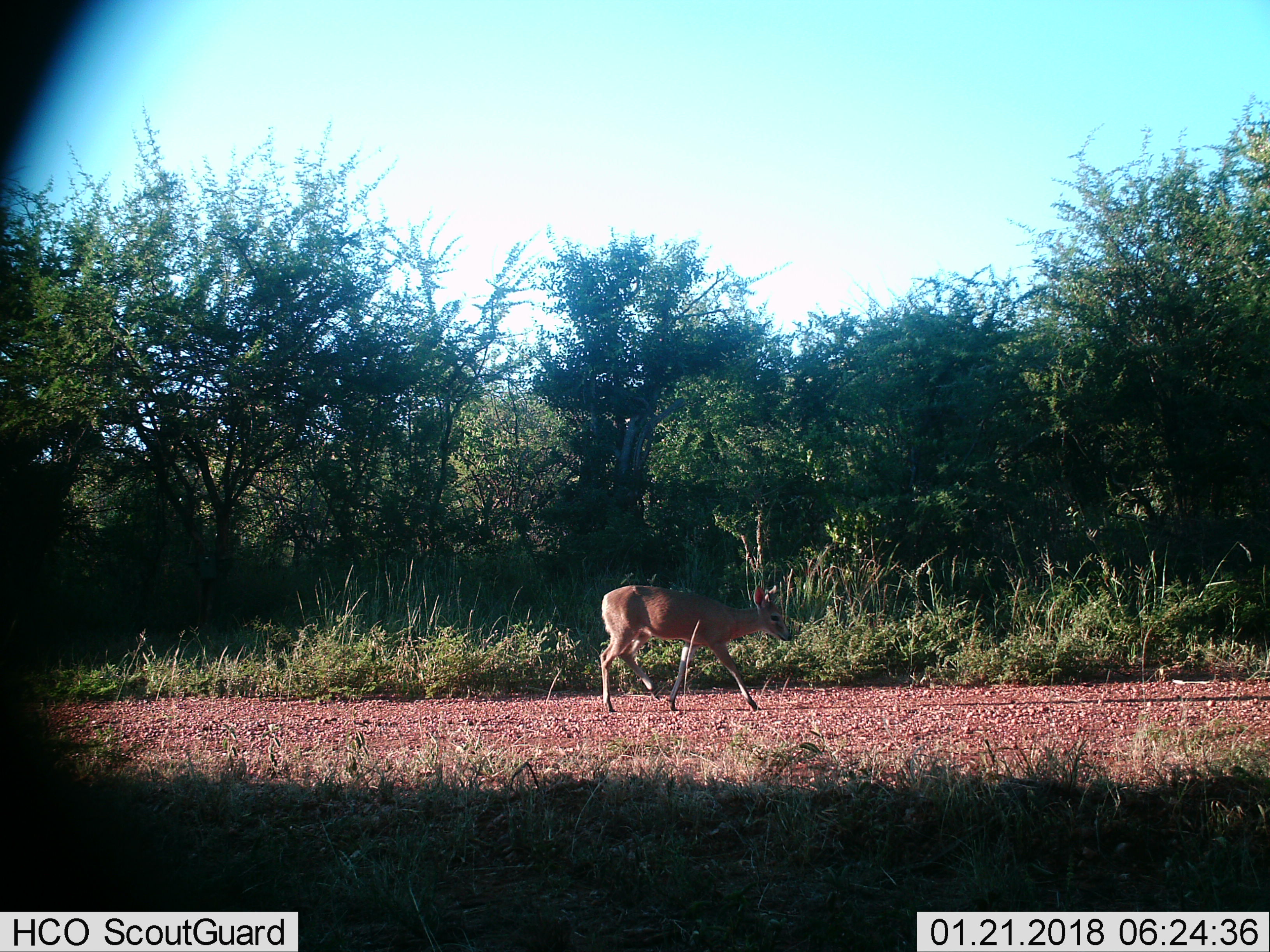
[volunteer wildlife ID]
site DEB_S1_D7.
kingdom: Animalia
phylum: Chordata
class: Mammalia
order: Artiodactyla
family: Bovidae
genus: Sylvicapra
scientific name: Sylvicapra grimmia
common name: common duiker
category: duikercommongrey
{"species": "duikercommongrey (common duiker) (Sylvicapra grimmia)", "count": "1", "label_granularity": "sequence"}